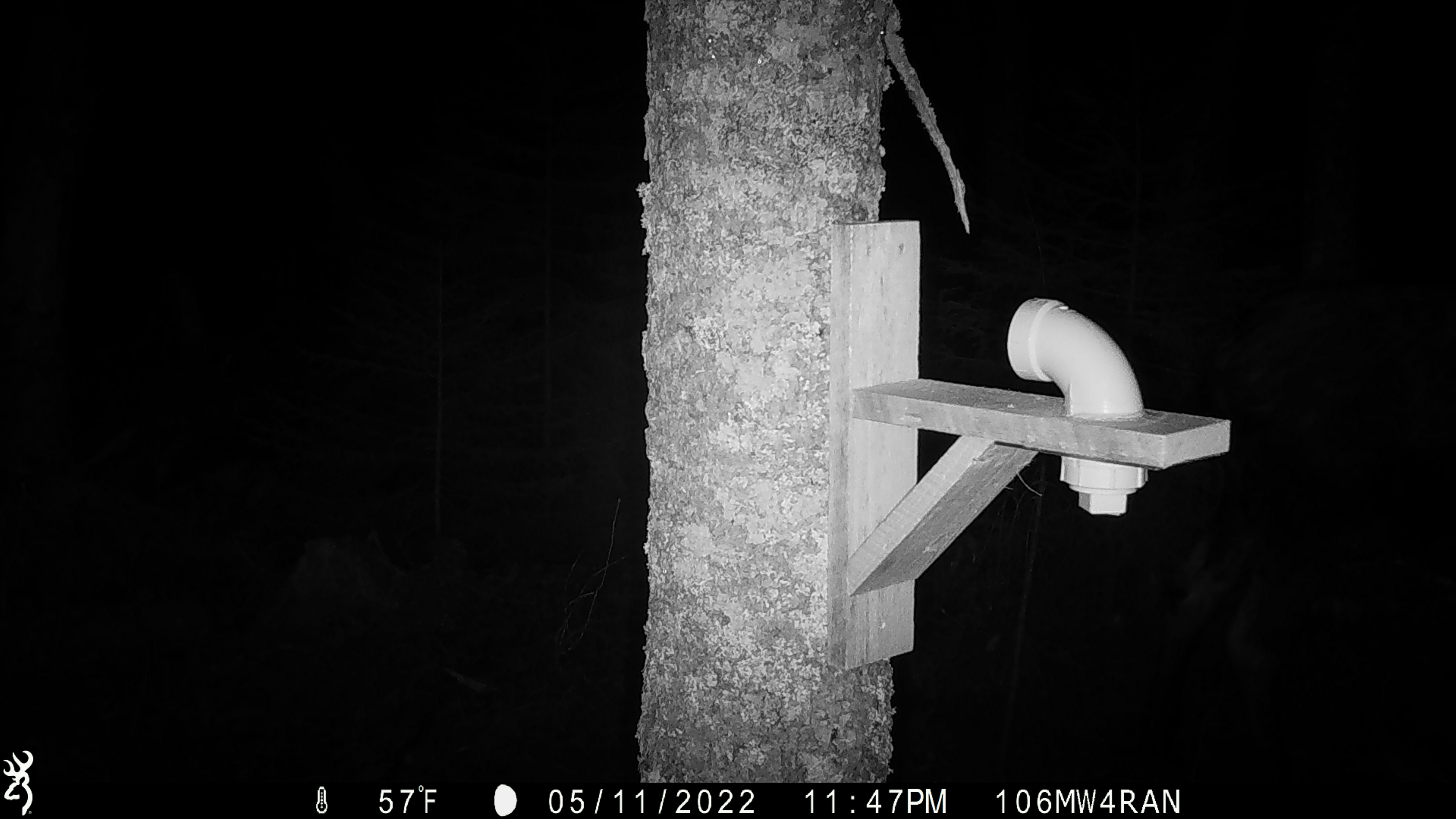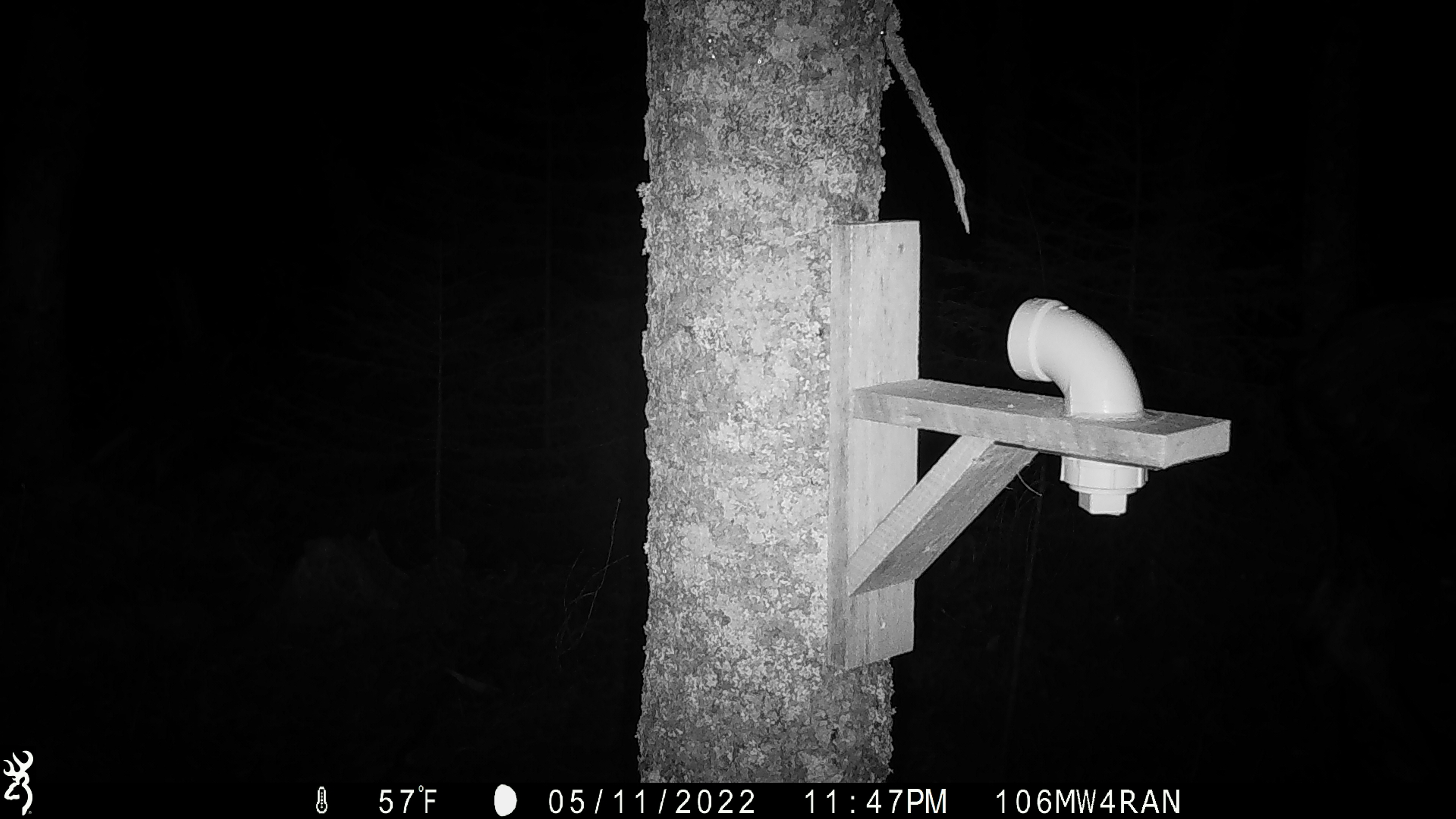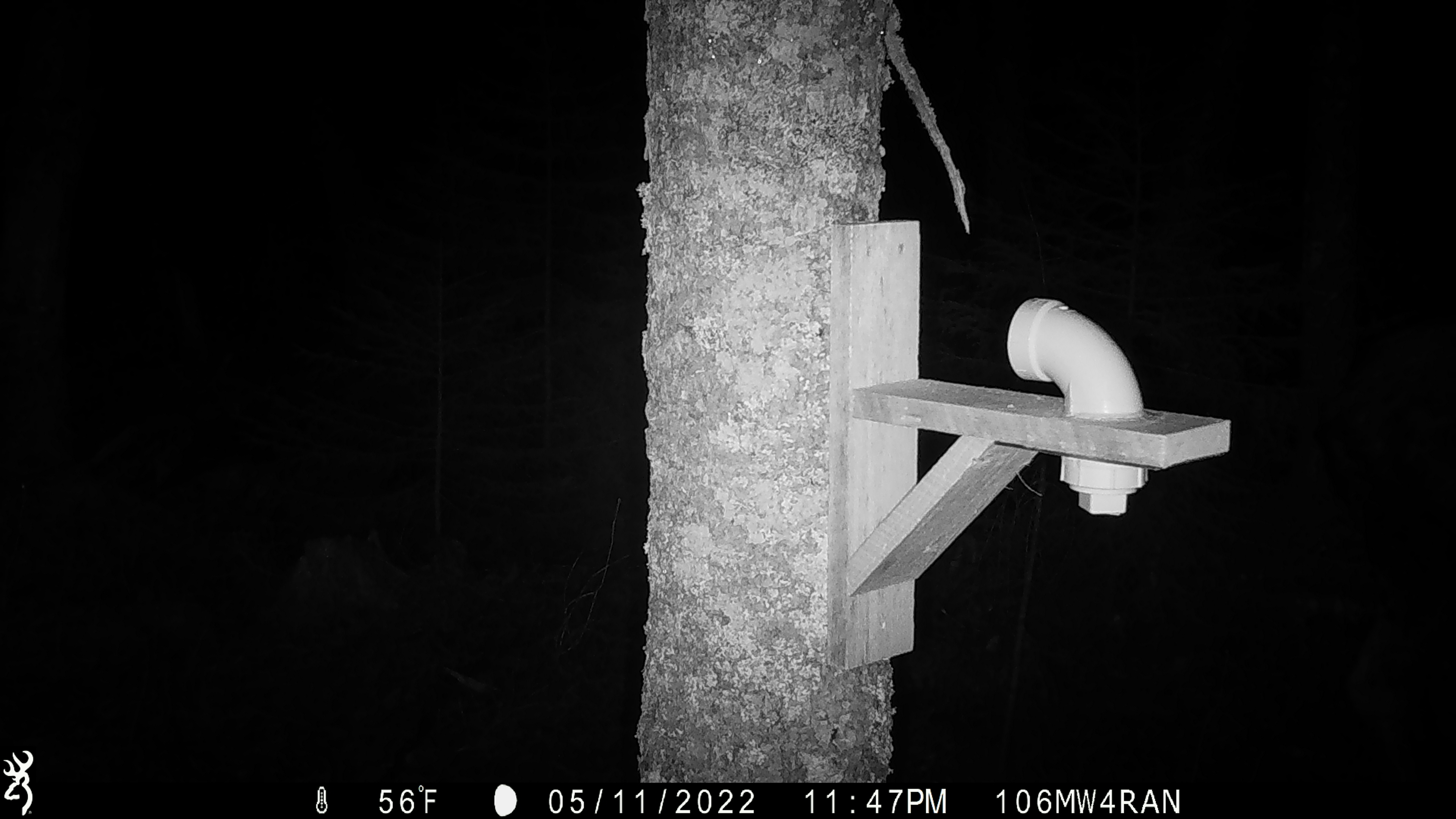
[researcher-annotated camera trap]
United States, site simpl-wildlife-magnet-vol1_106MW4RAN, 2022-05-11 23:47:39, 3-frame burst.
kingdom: Animalia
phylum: Chordata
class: Mammalia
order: Artiodactyla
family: Cervidae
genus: Alces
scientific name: Alces alces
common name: moose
Moose (Alces alces).